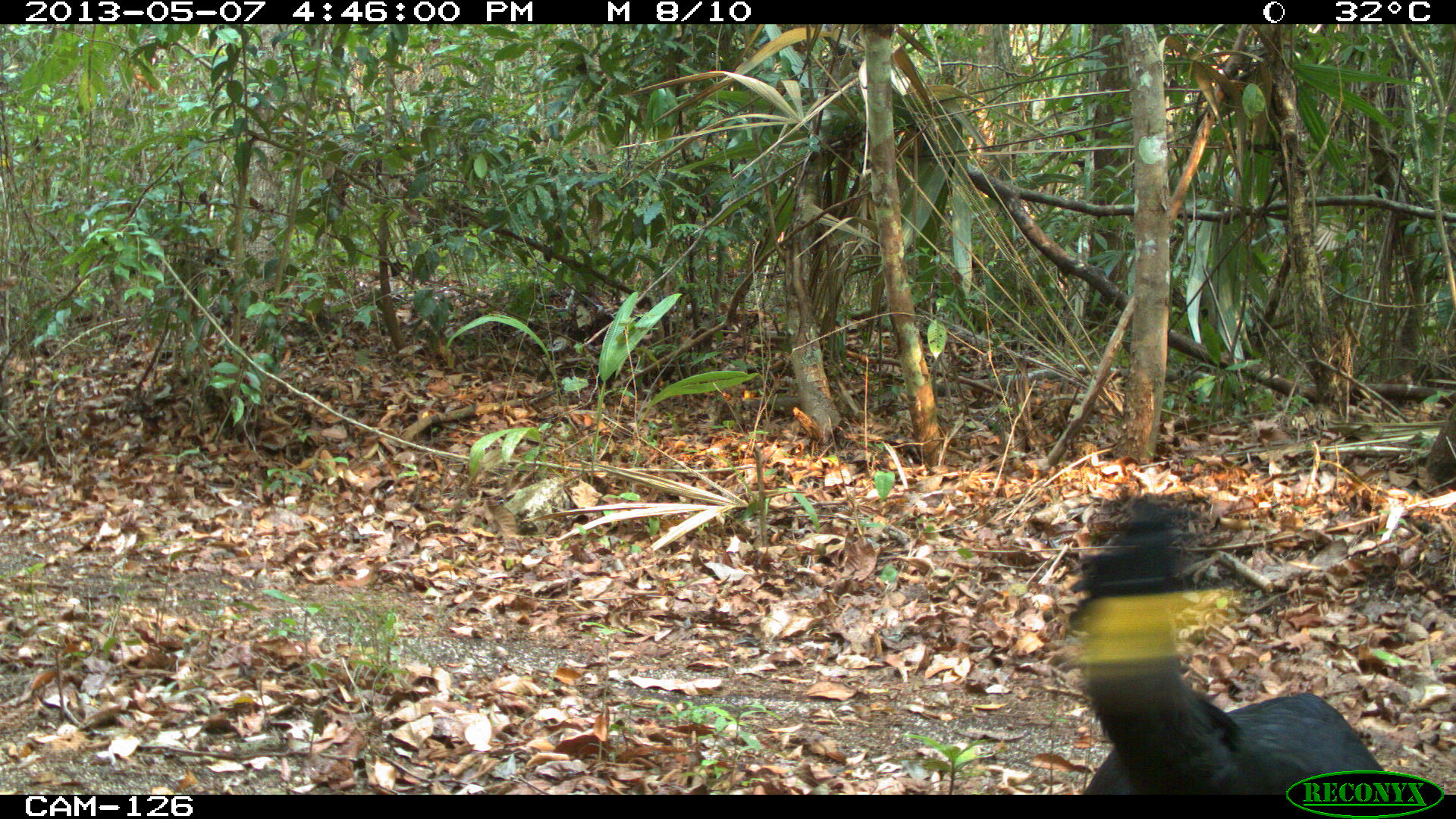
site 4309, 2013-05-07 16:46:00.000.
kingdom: Animalia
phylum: Chordata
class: Aves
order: Galliformes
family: Cracidae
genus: Crax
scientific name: Crax rubra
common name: great curassow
Crax rubra (great curassow), count 1, sex male.